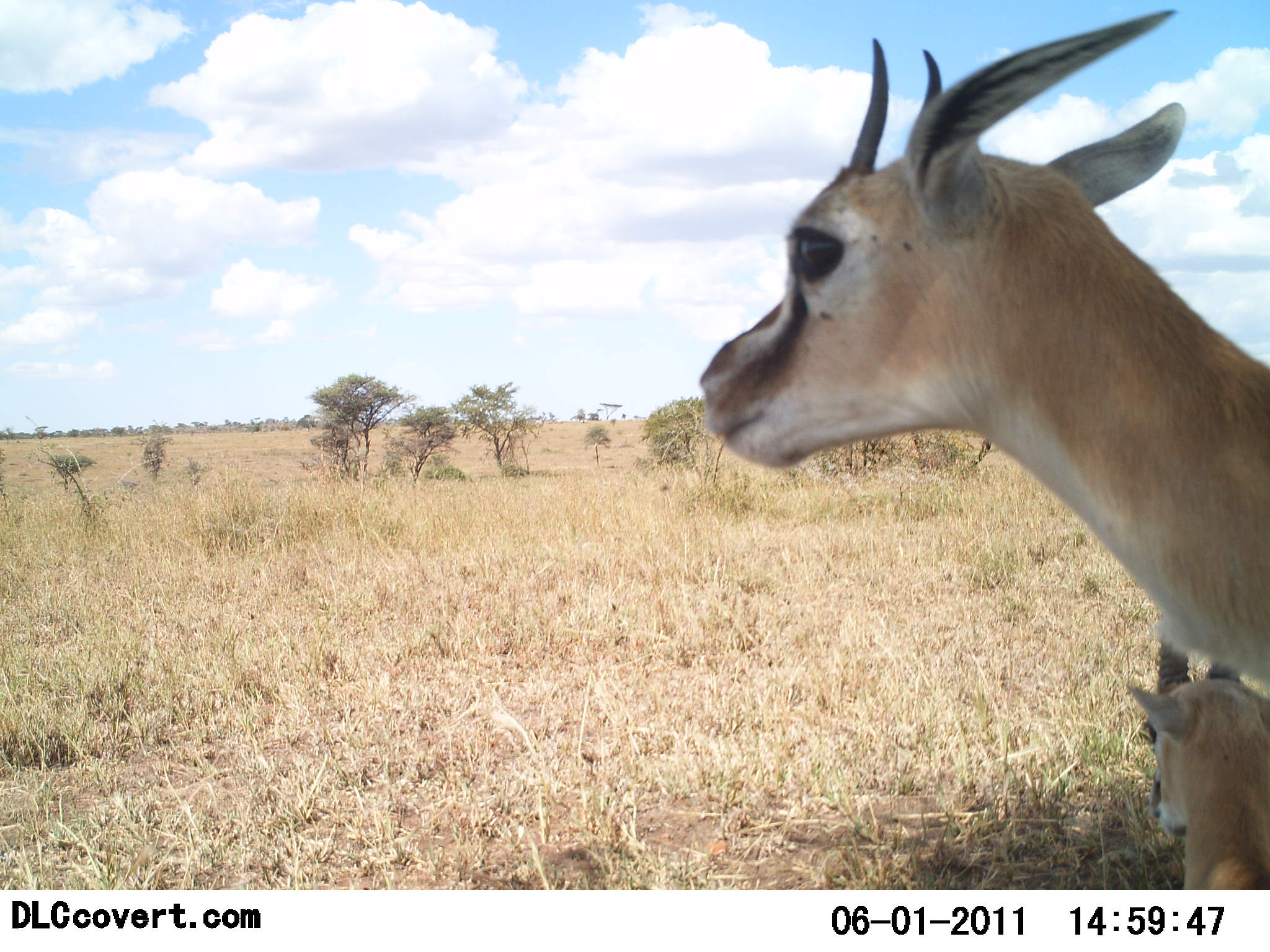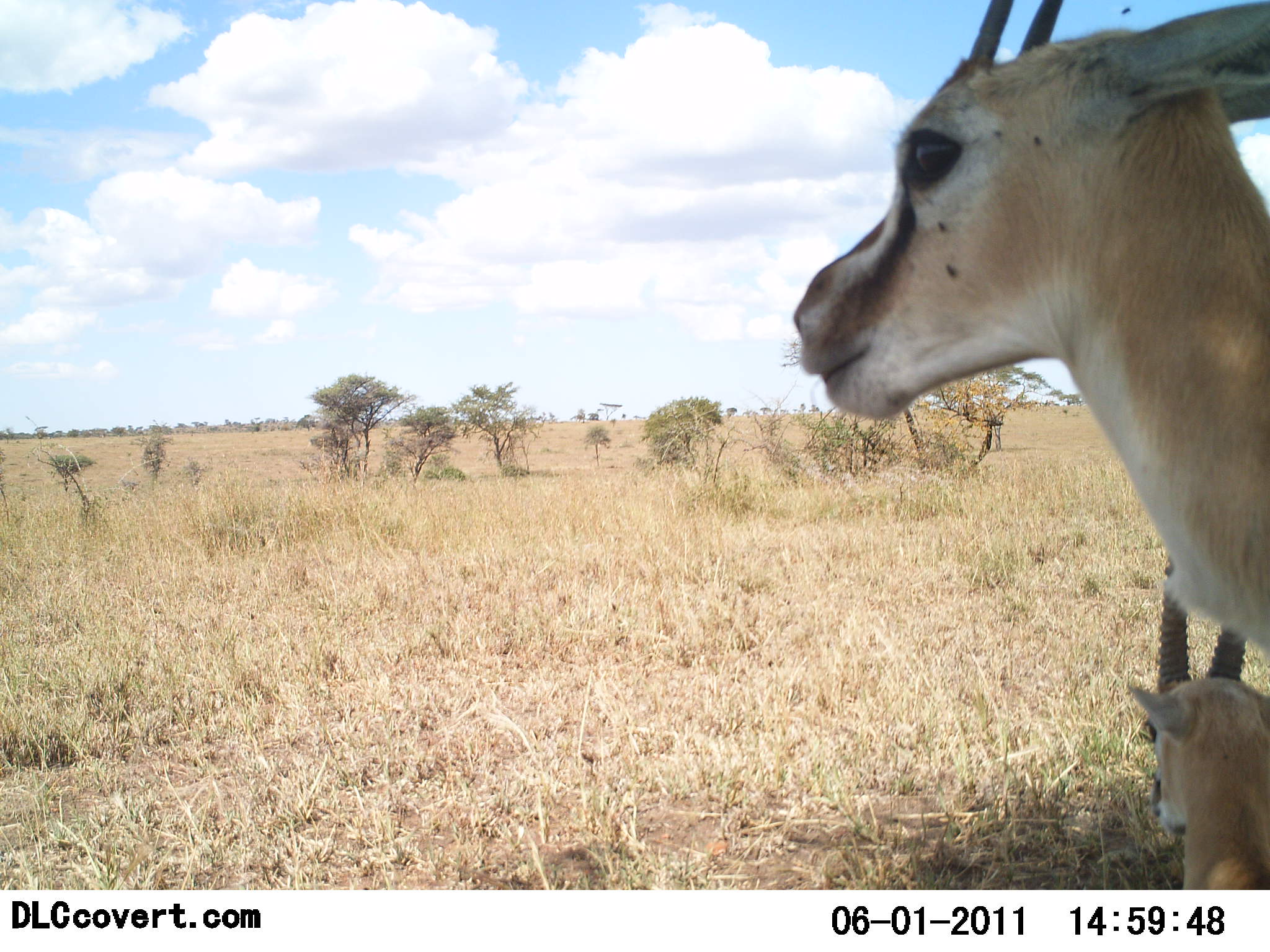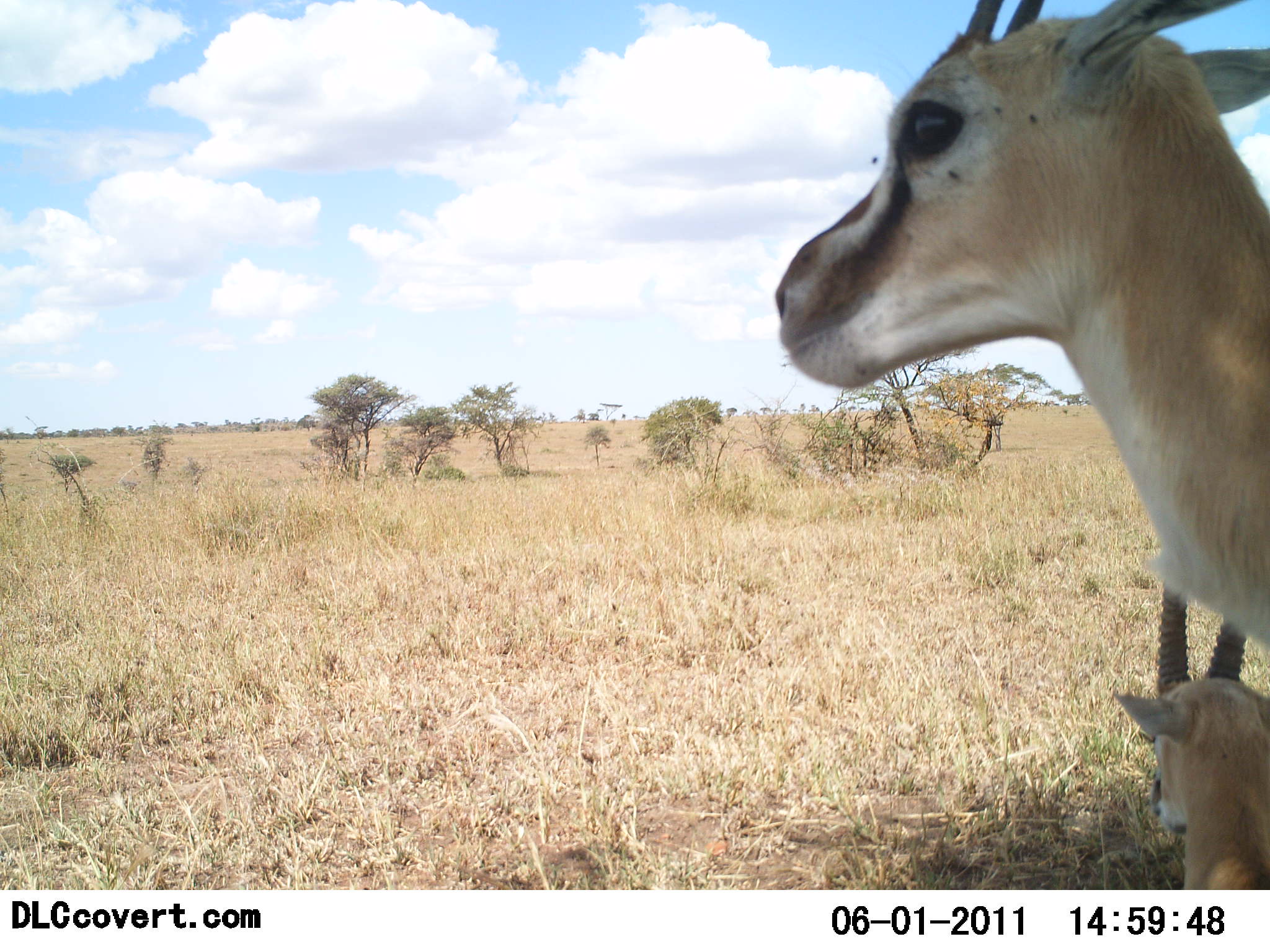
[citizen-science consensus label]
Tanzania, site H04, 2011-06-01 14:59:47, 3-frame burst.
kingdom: Animalia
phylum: Chordata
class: Mammalia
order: Artiodactyla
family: Bovidae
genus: Eudorcas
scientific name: Eudorcas thomsonii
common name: thomson's gazelle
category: gazellethomsons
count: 2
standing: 75%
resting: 83%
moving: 8%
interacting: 0%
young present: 17%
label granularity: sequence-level